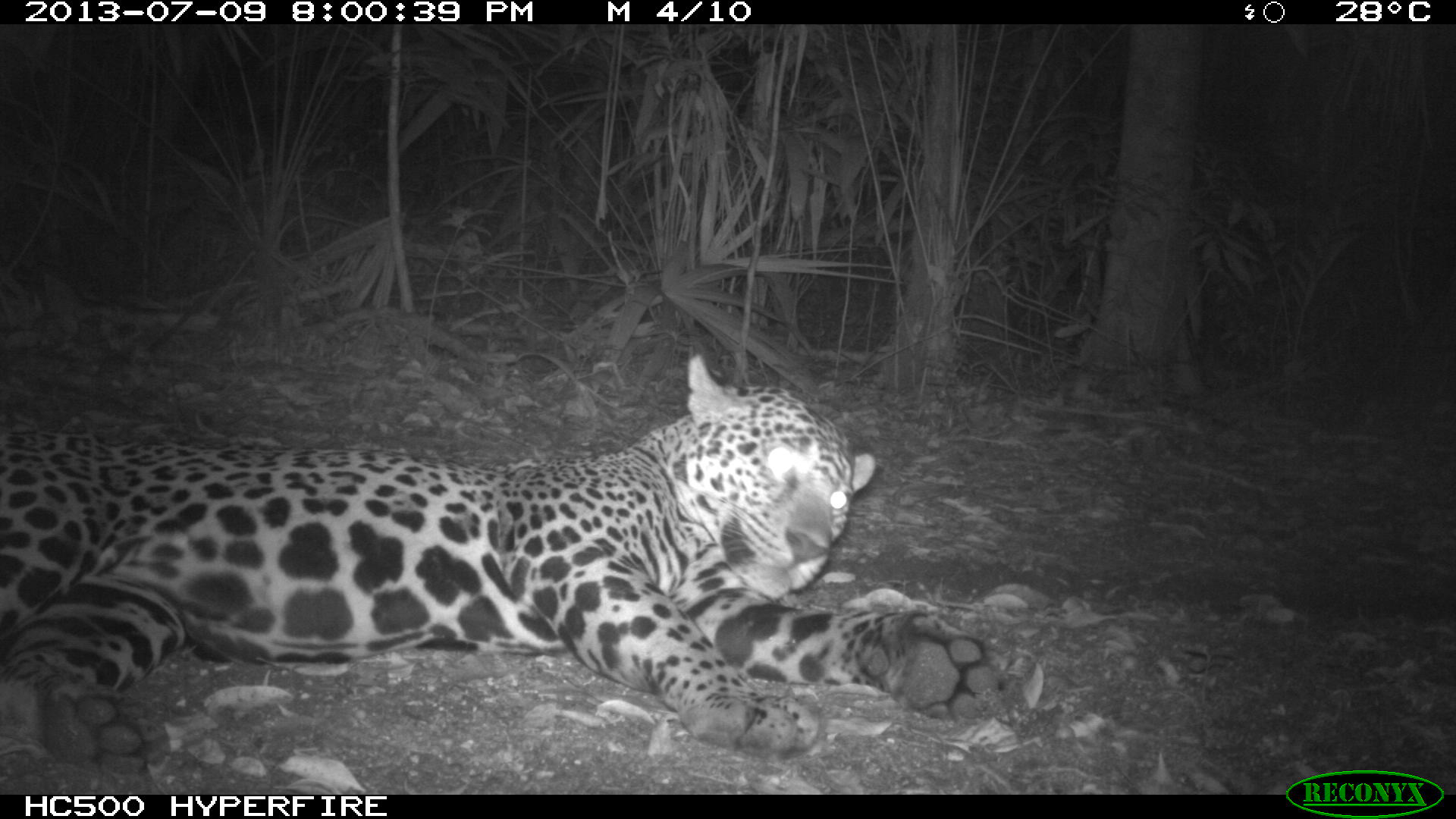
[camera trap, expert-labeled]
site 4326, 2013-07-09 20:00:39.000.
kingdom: Animalia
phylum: Chordata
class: Mammalia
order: Carnivora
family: Felidae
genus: Panthera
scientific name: Panthera onca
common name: jaguar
Panthera onca (jaguar), count 1, sex male.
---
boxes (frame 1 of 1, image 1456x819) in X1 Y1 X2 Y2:
panthera onca: 0 351 1002 780